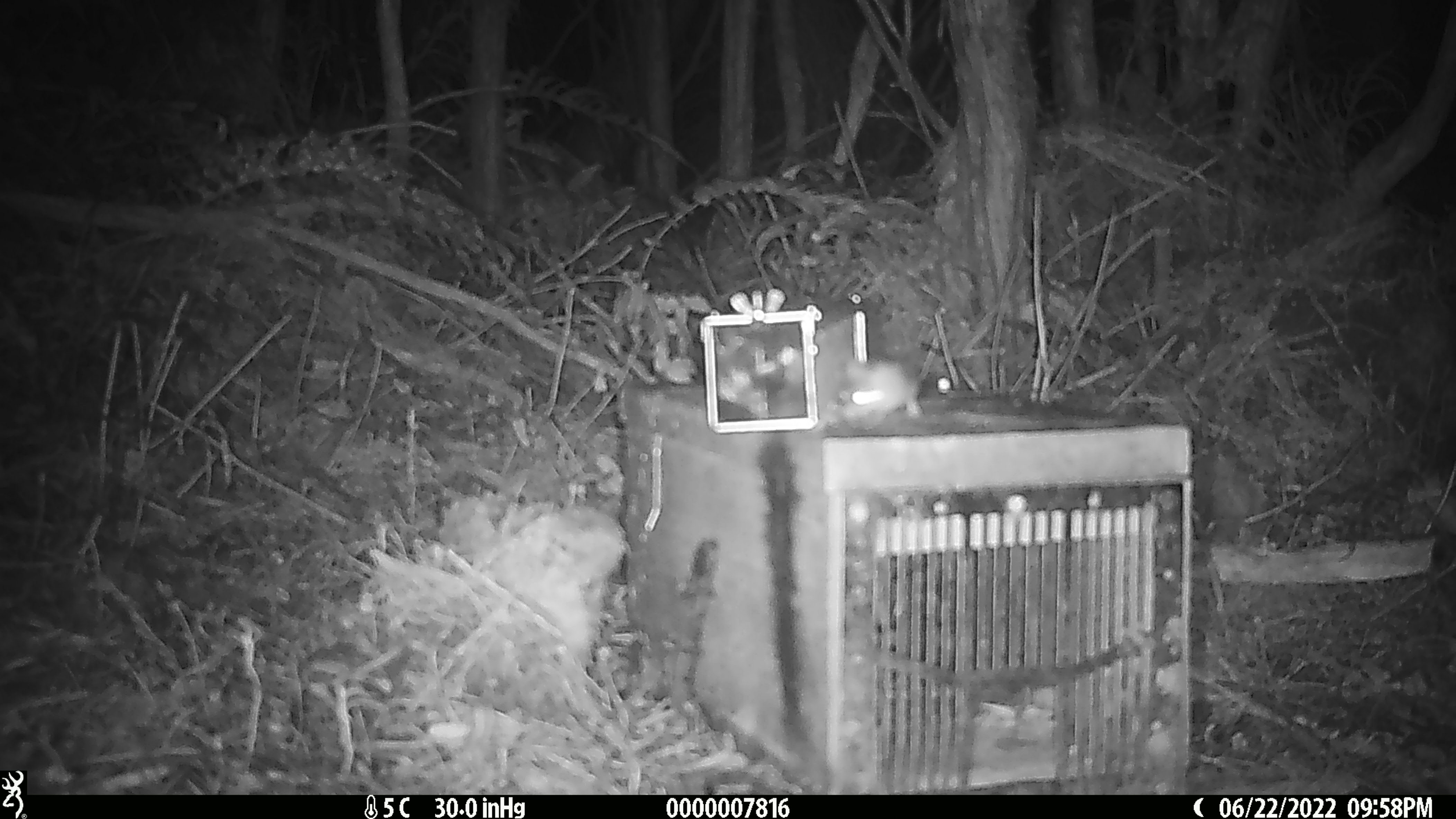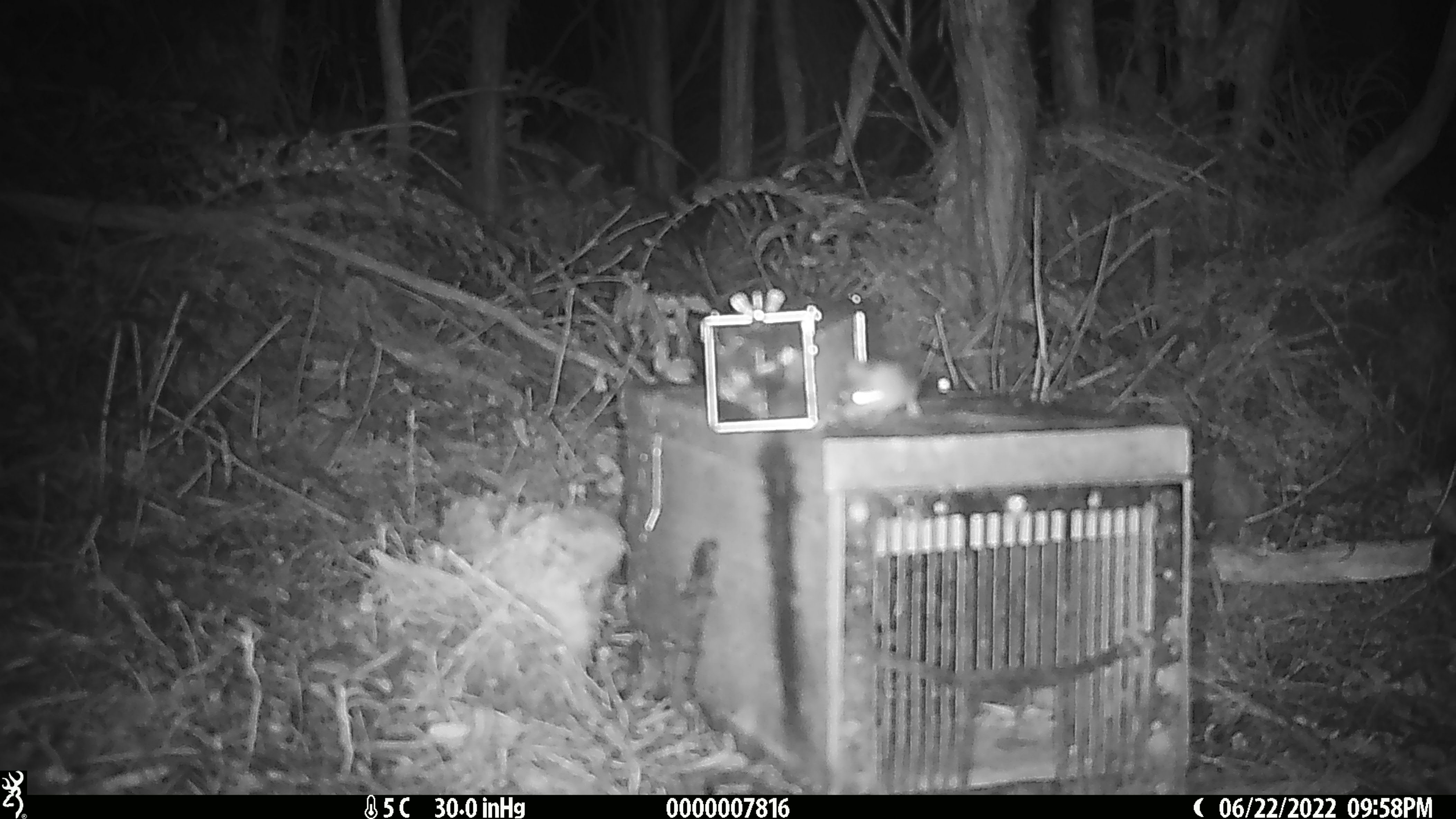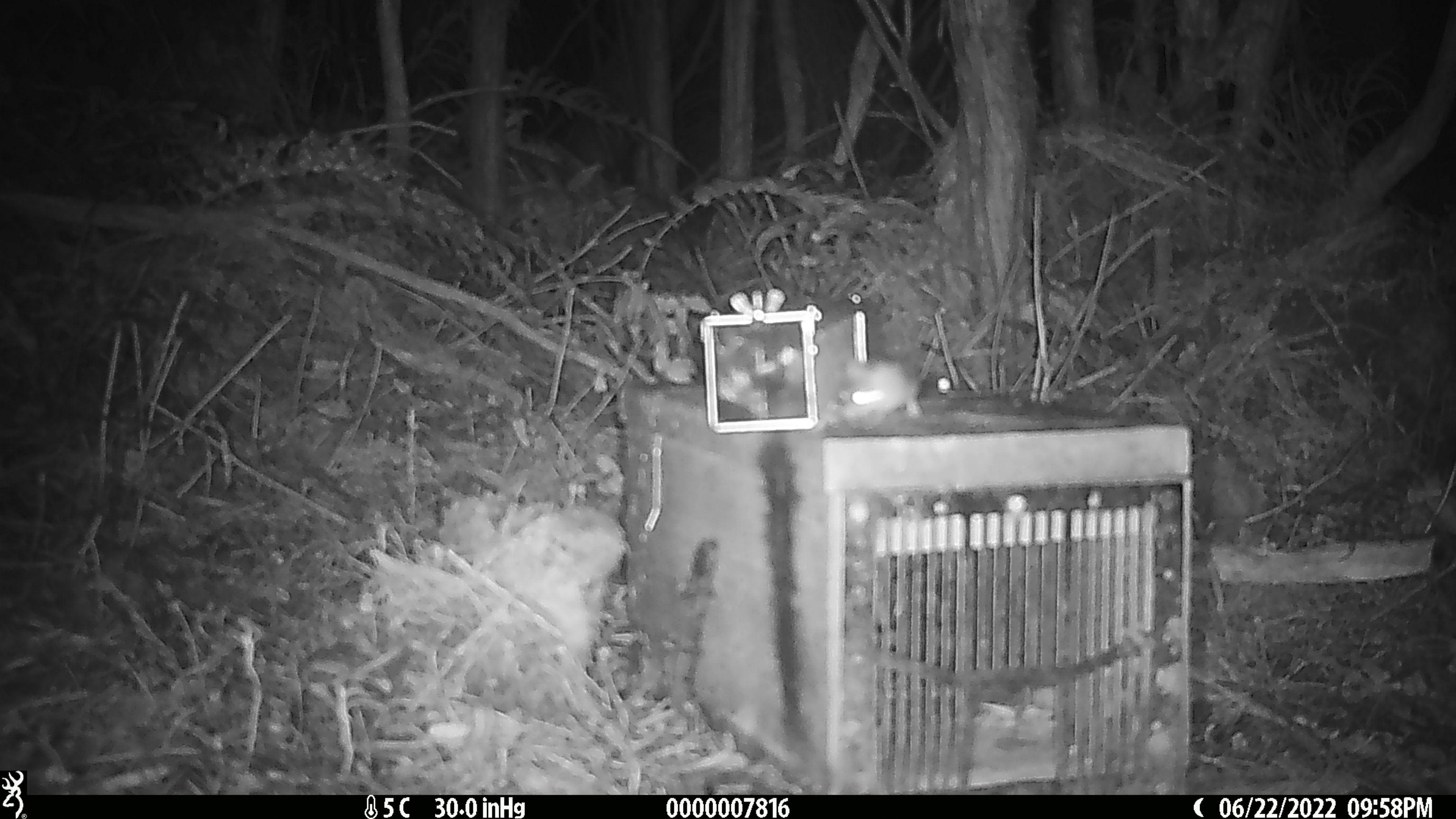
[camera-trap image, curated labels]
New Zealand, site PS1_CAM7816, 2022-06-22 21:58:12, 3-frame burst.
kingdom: Animalia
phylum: Chordata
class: Mammalia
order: Rodentia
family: Muridae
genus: Mus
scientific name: Mus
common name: mouse